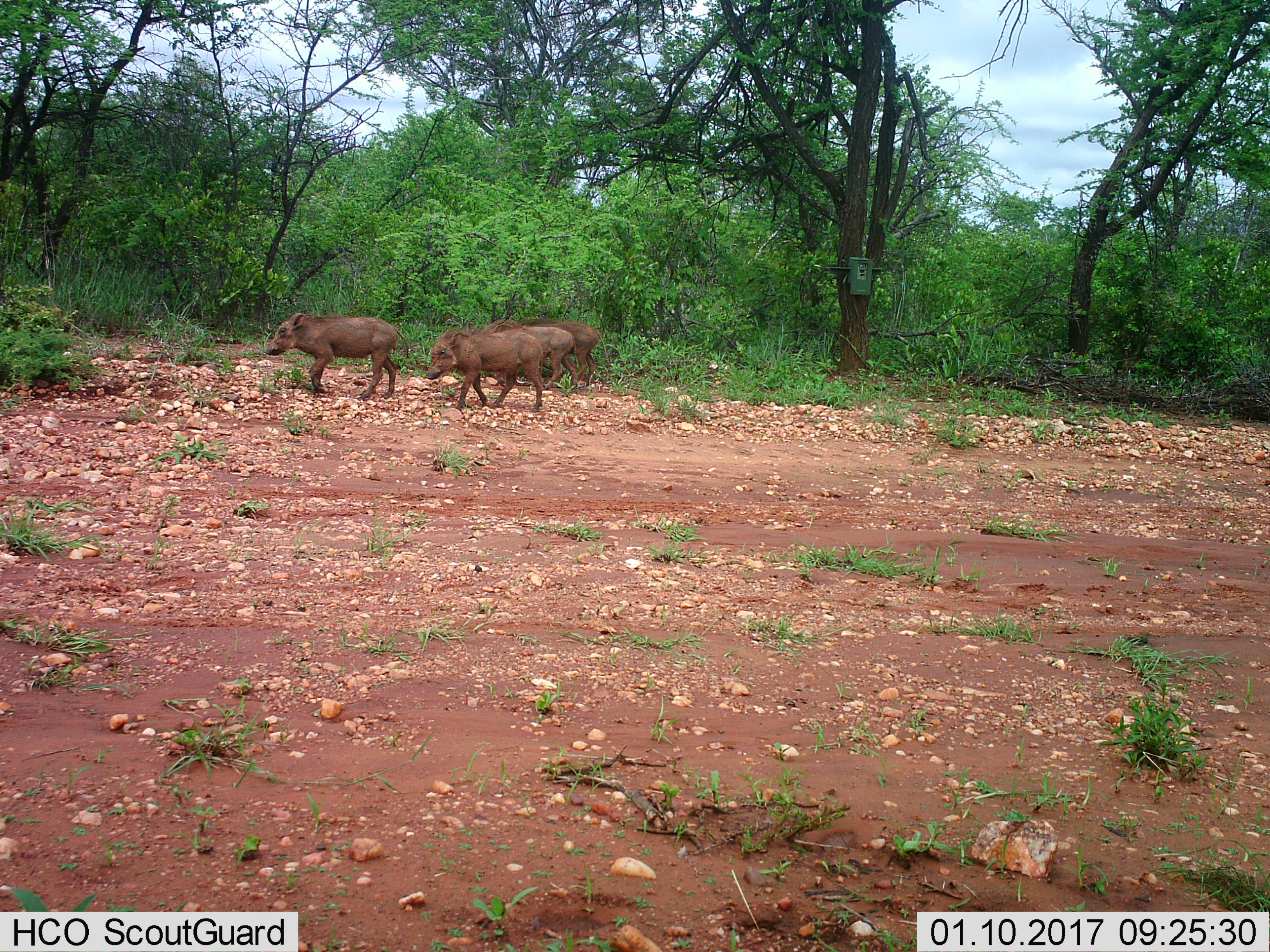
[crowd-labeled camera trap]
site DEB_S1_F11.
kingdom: Animalia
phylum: Chordata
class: Mammalia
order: Artiodactyla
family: Suidae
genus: Phacochoerus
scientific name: Phacochoerus africanus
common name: warthog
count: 4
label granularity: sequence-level